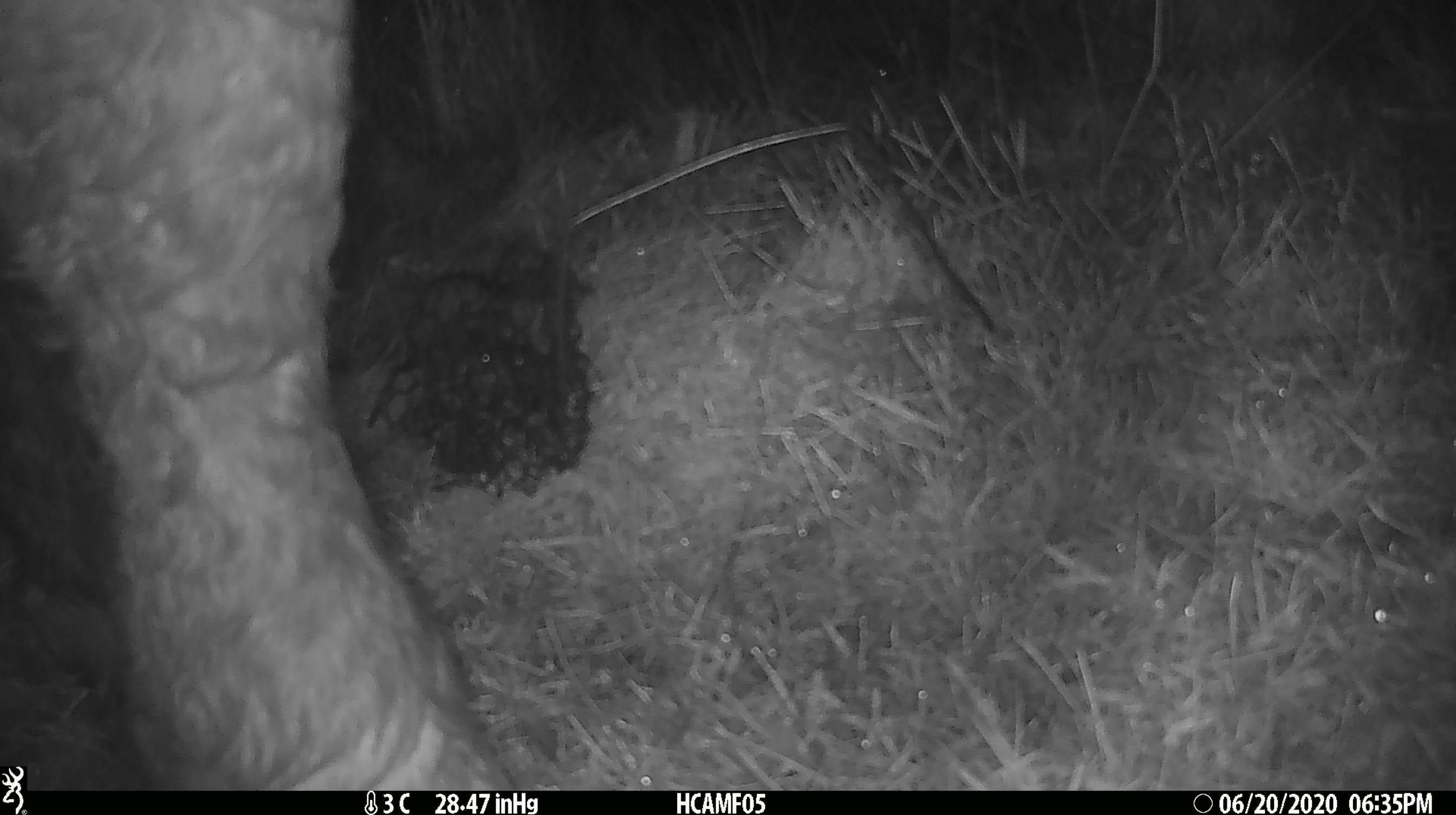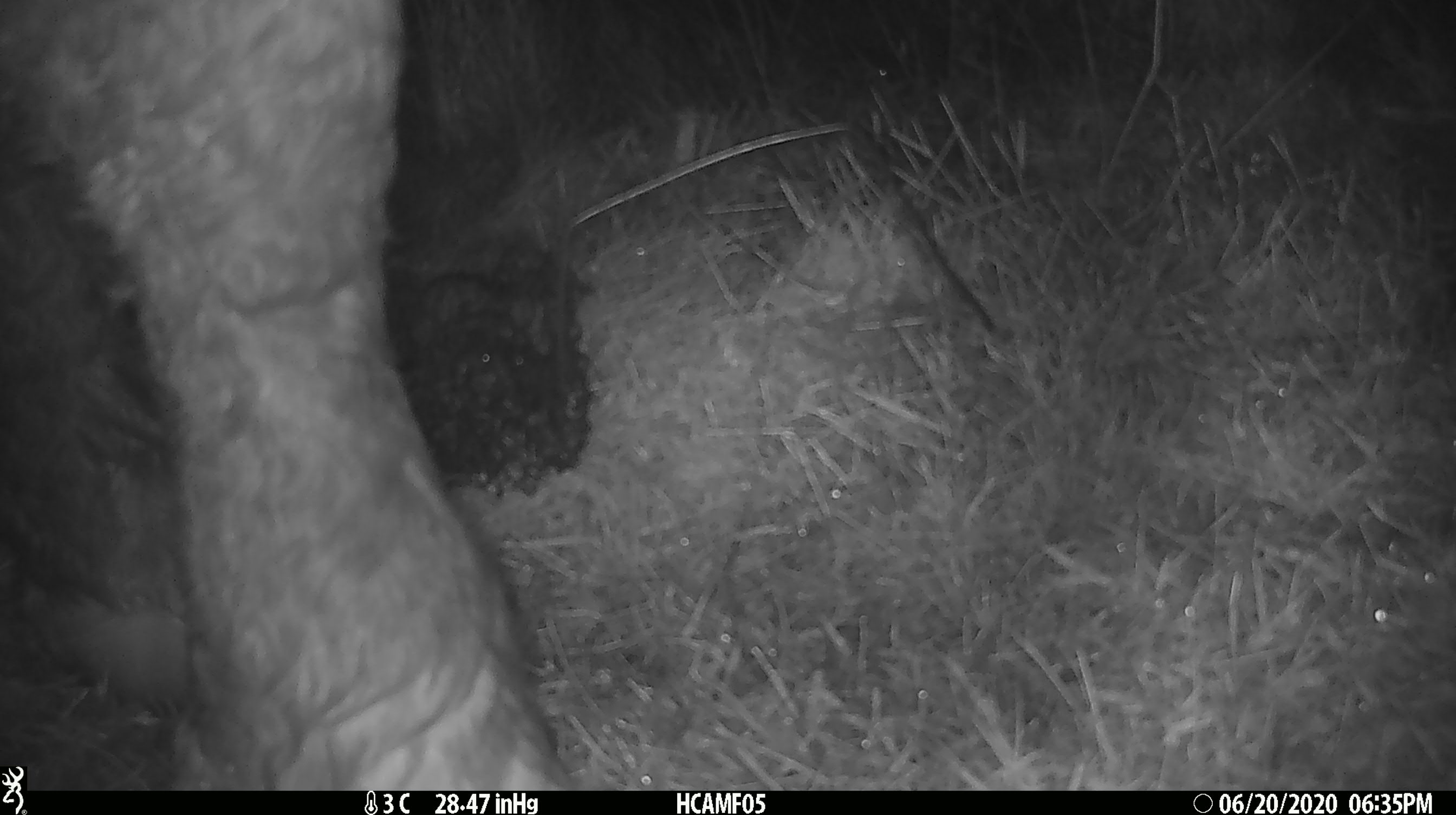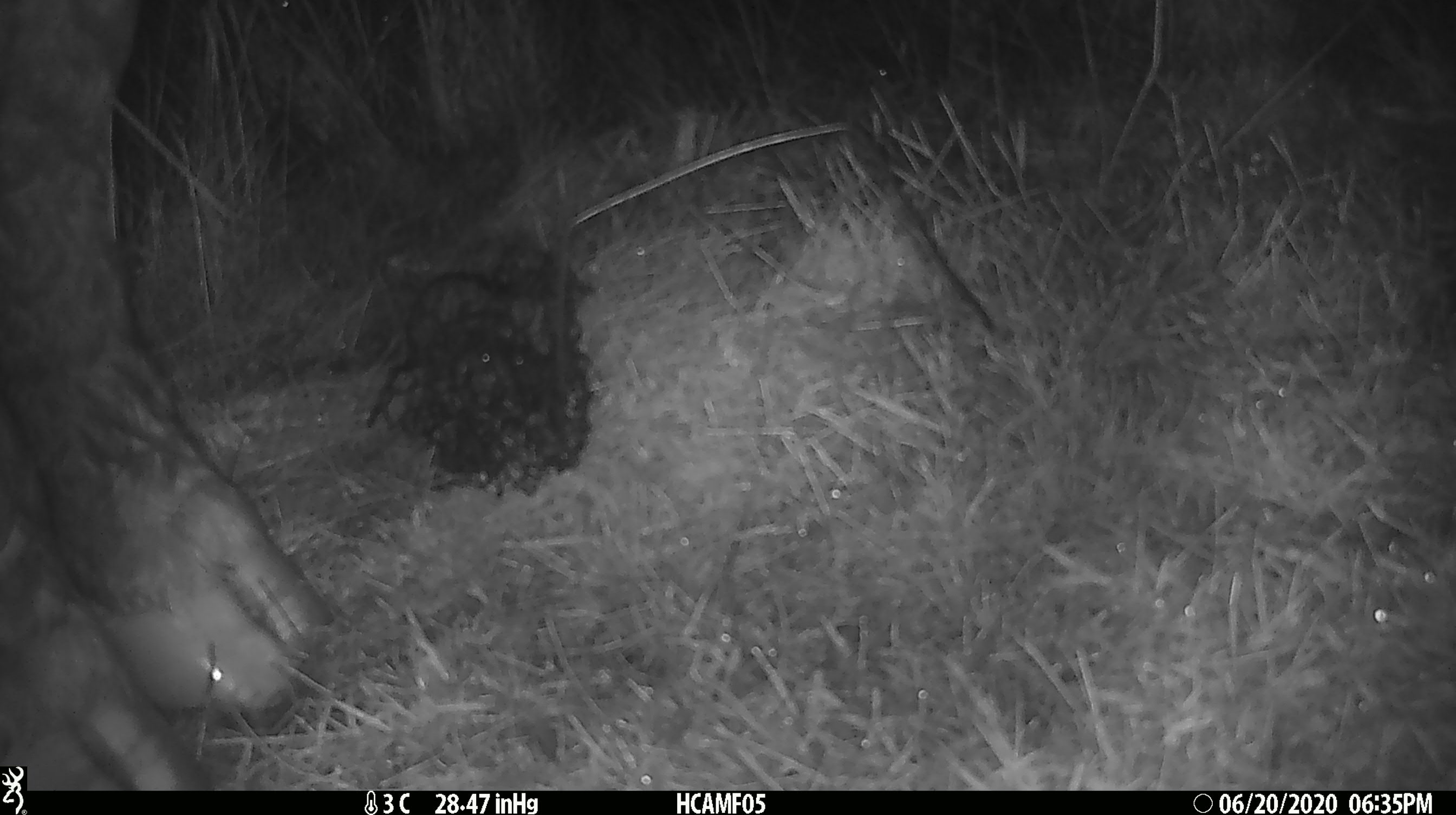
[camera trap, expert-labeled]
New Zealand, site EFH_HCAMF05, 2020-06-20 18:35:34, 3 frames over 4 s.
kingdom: Animalia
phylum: Chordata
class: Mammalia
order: Artiodactyla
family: Bovidae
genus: Bos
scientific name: Bos taurus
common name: domestic cow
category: cow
Cow (domestic cow) (Bos taurus).